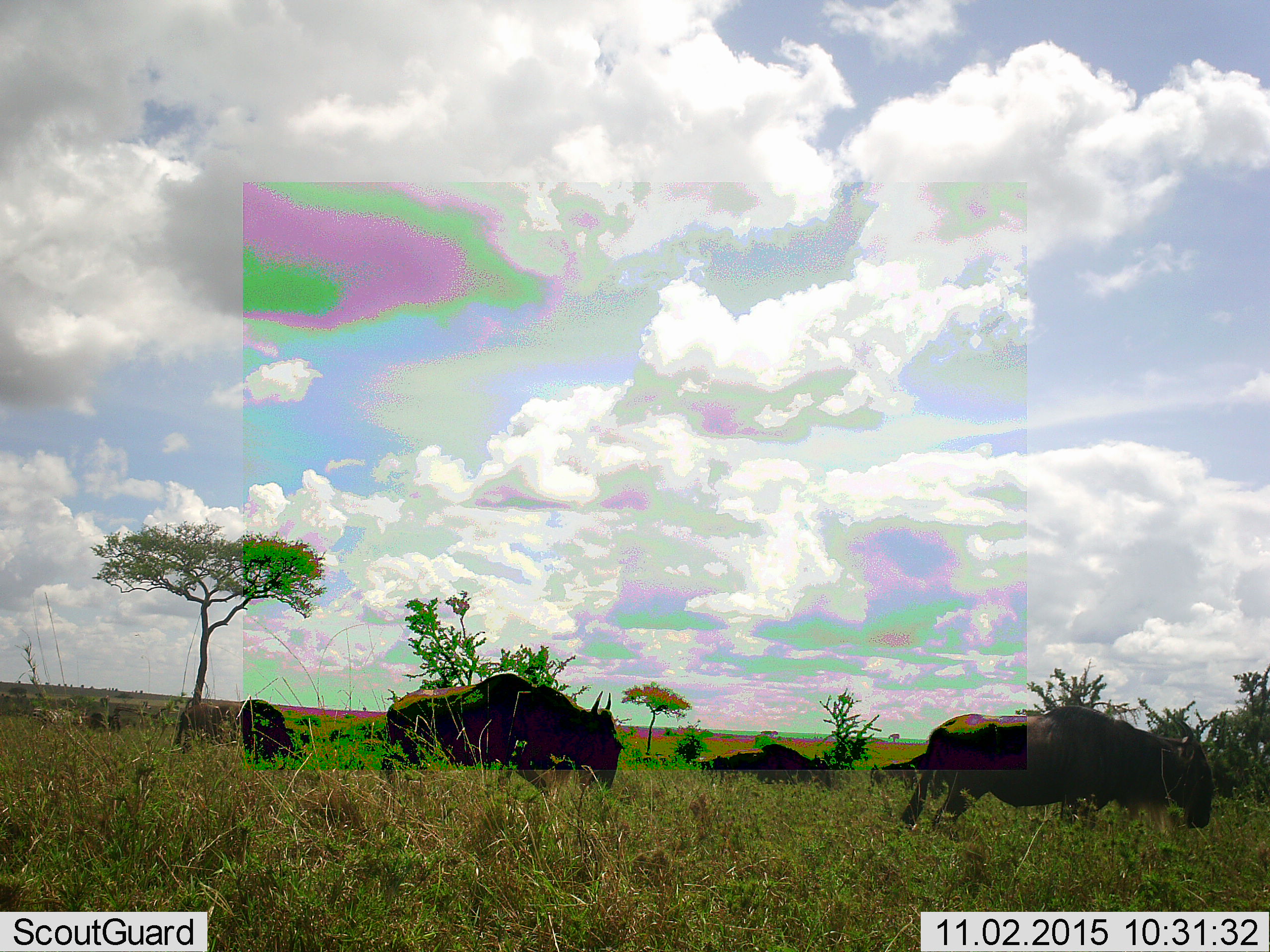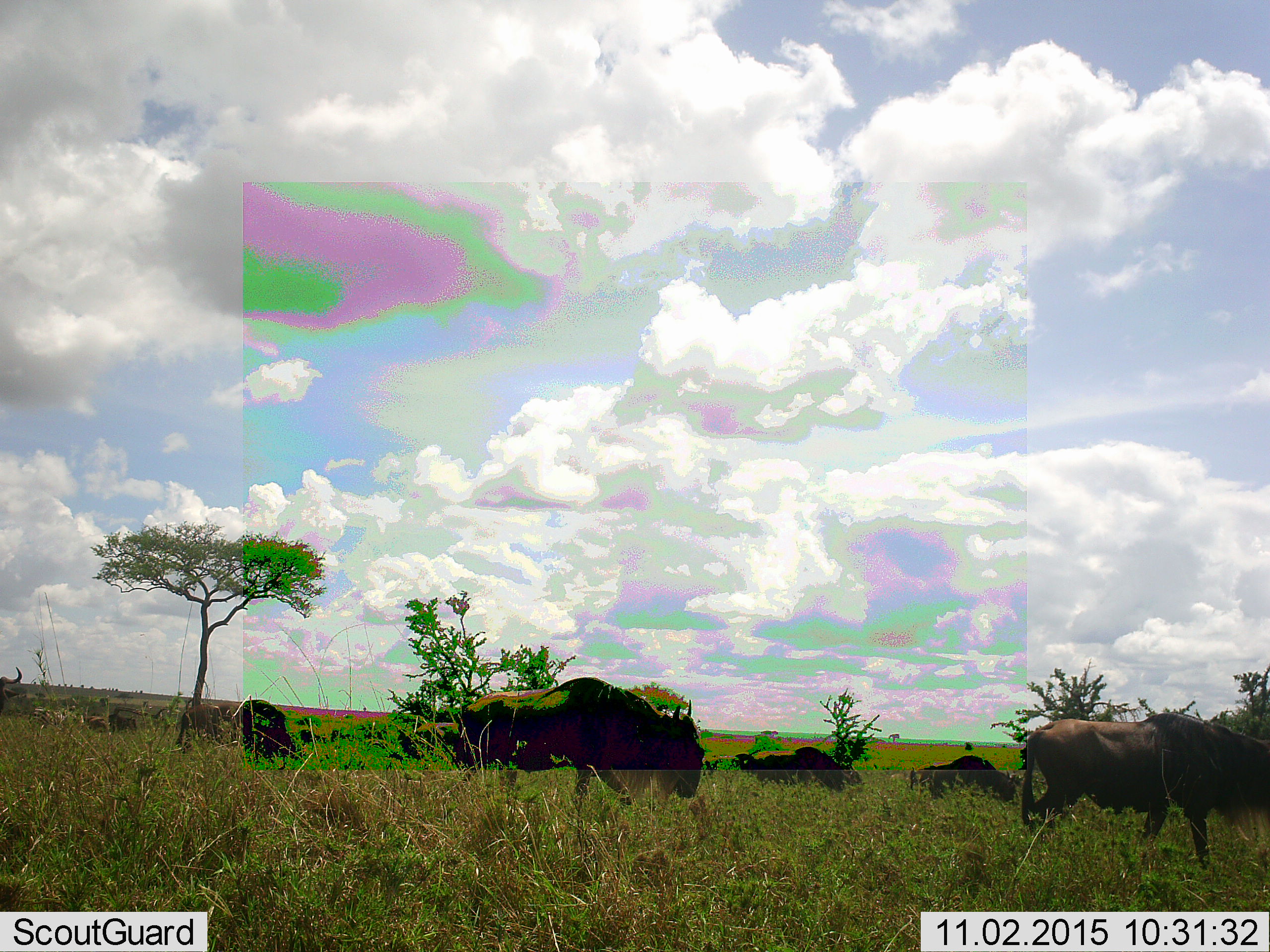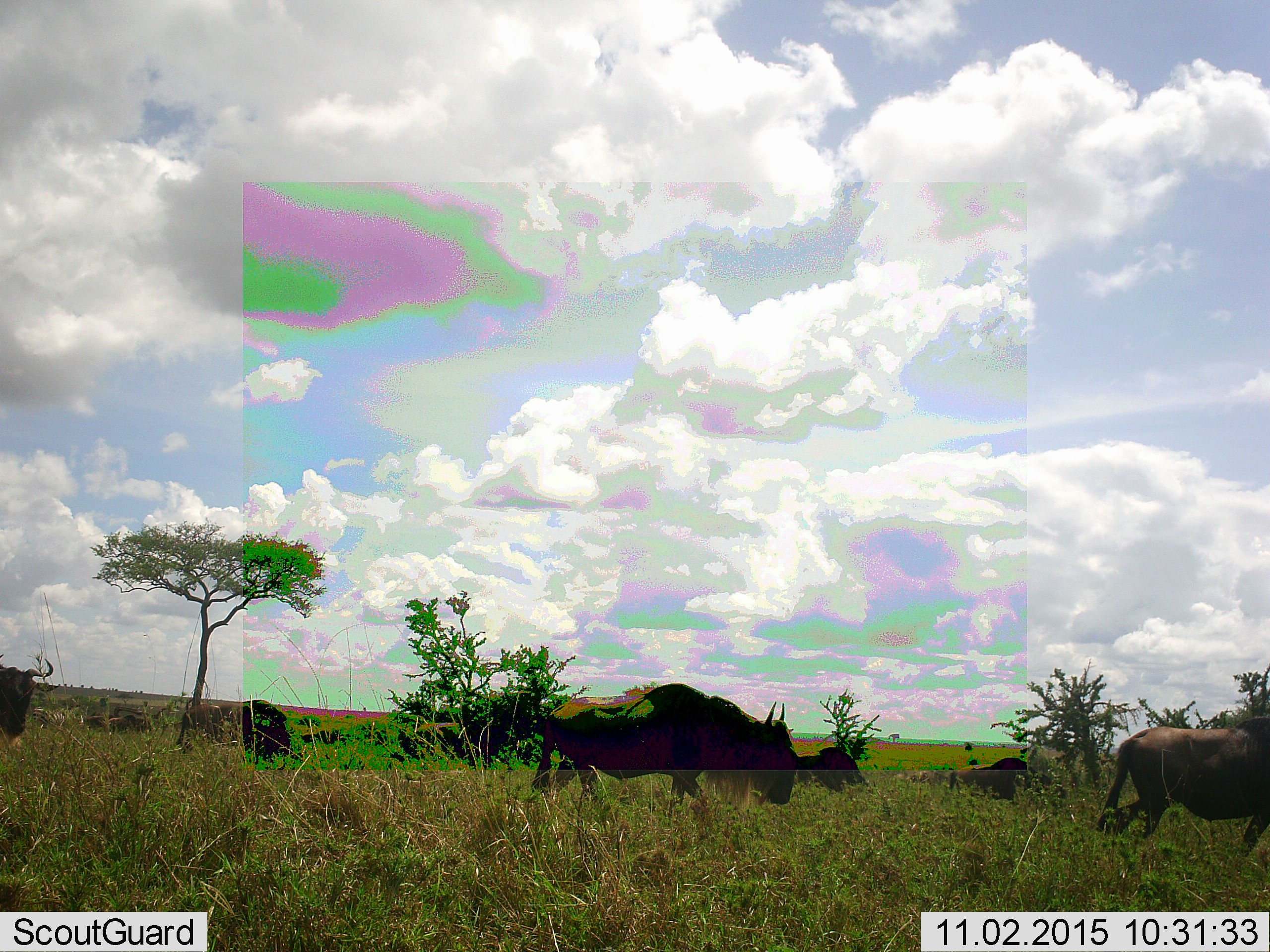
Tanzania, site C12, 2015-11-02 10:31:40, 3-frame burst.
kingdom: Animalia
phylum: Chordata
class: Mammalia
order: Artiodactyla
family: Bovidae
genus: Connochaetes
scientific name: Connochaetes taurinus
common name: blue wildebeest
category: wildebeest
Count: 6.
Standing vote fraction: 14%.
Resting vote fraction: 0%.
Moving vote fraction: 93%.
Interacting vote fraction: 0%.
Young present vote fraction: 0%.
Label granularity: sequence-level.